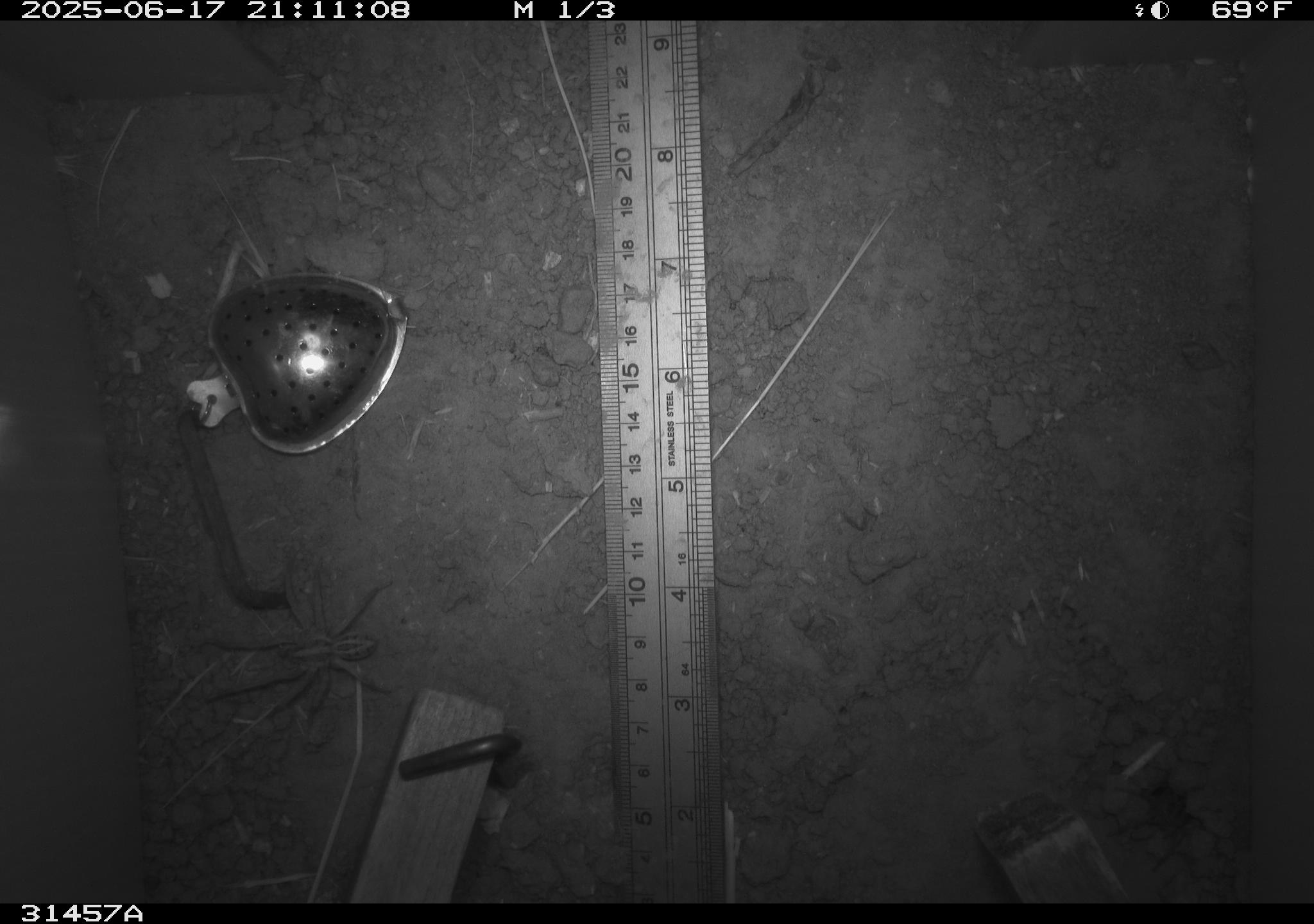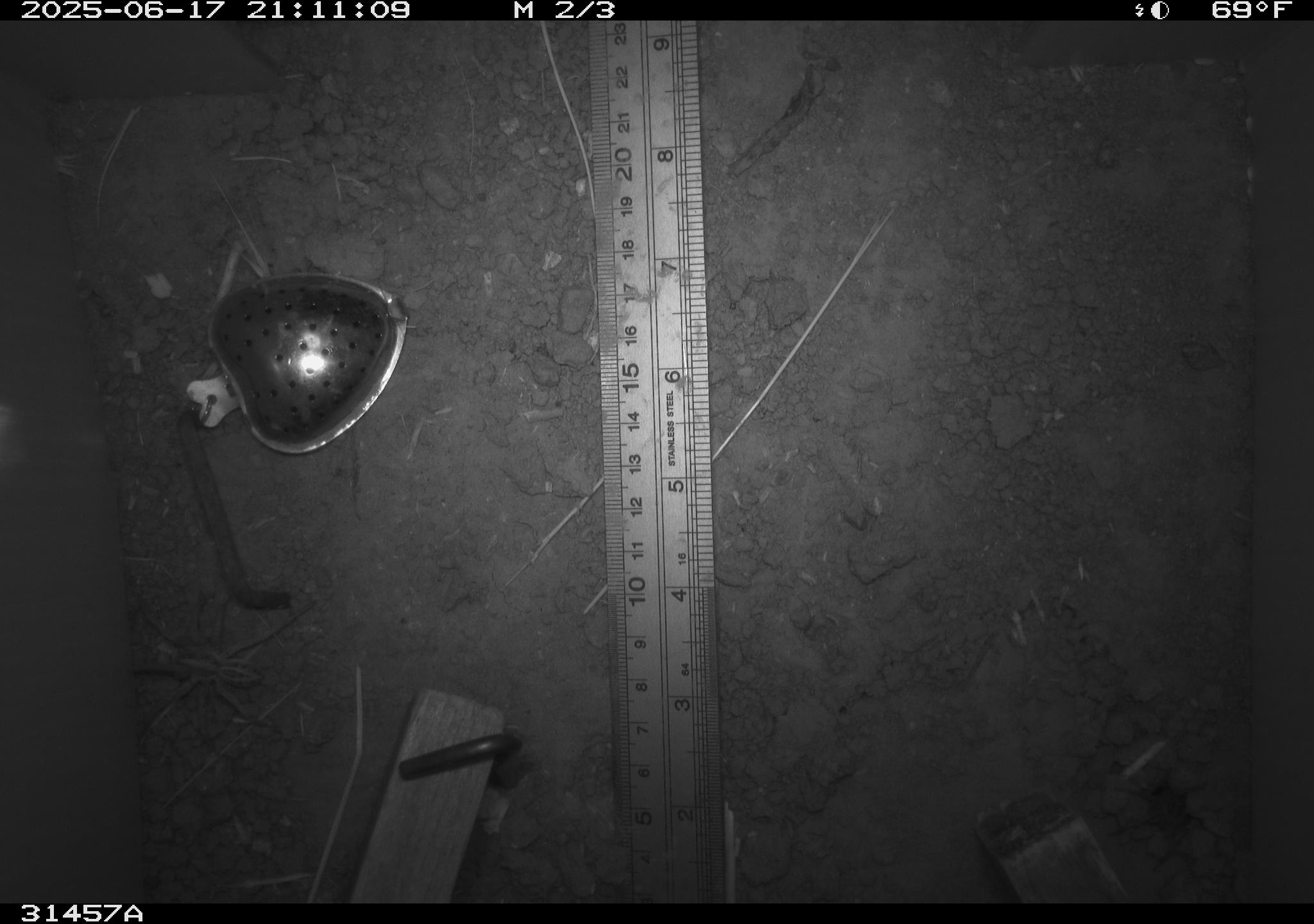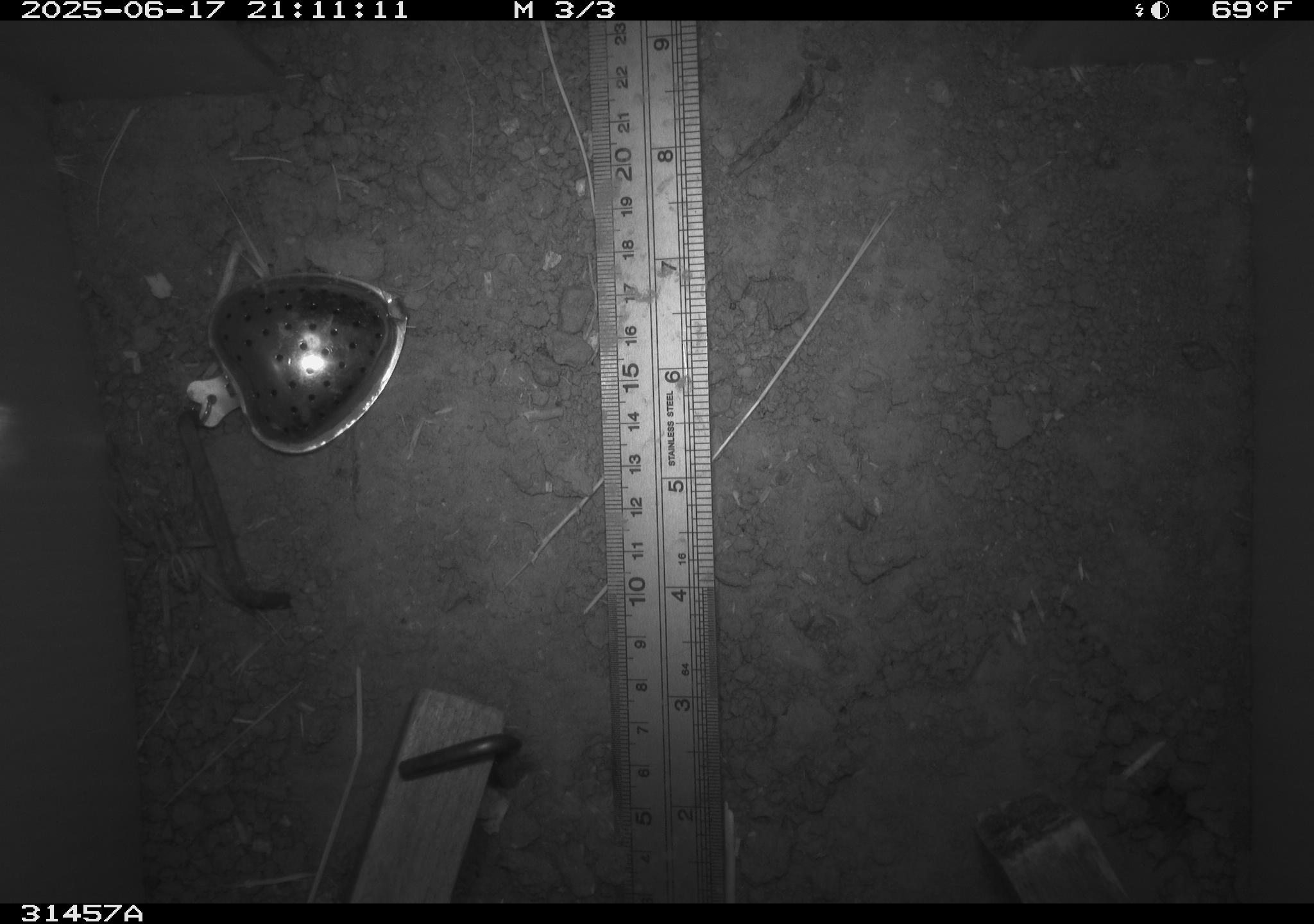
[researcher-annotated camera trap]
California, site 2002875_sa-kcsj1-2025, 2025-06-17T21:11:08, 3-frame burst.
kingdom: Animalia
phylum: Arthropoda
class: Arachnida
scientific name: Arachnida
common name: arachnids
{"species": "arachnids (Arachnida)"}